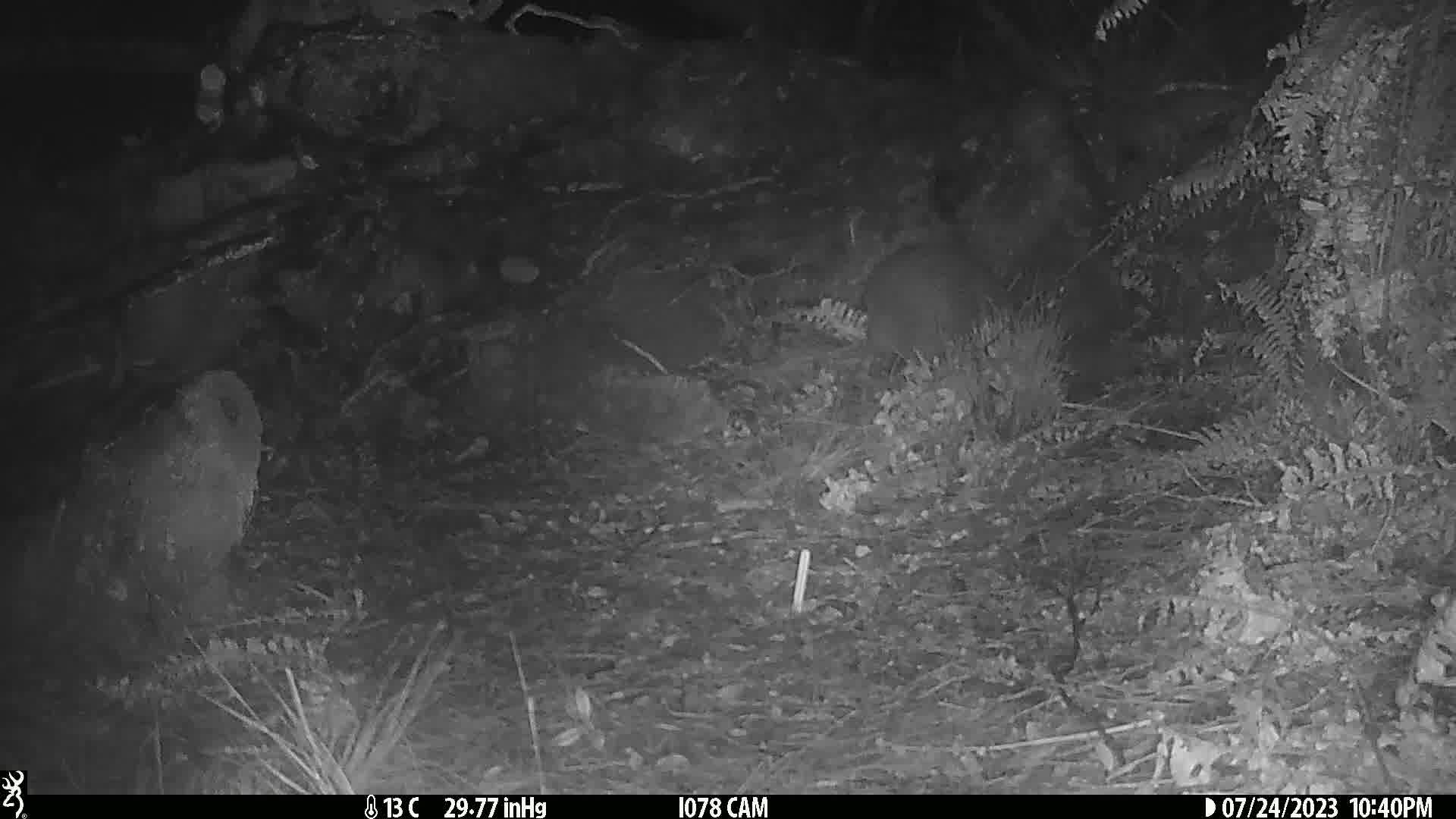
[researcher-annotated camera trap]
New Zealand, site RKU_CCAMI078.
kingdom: Animalia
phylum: Chordata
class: Aves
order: Apterygiformes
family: Apterygidae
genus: Apteryx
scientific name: Apteryx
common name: kiwi